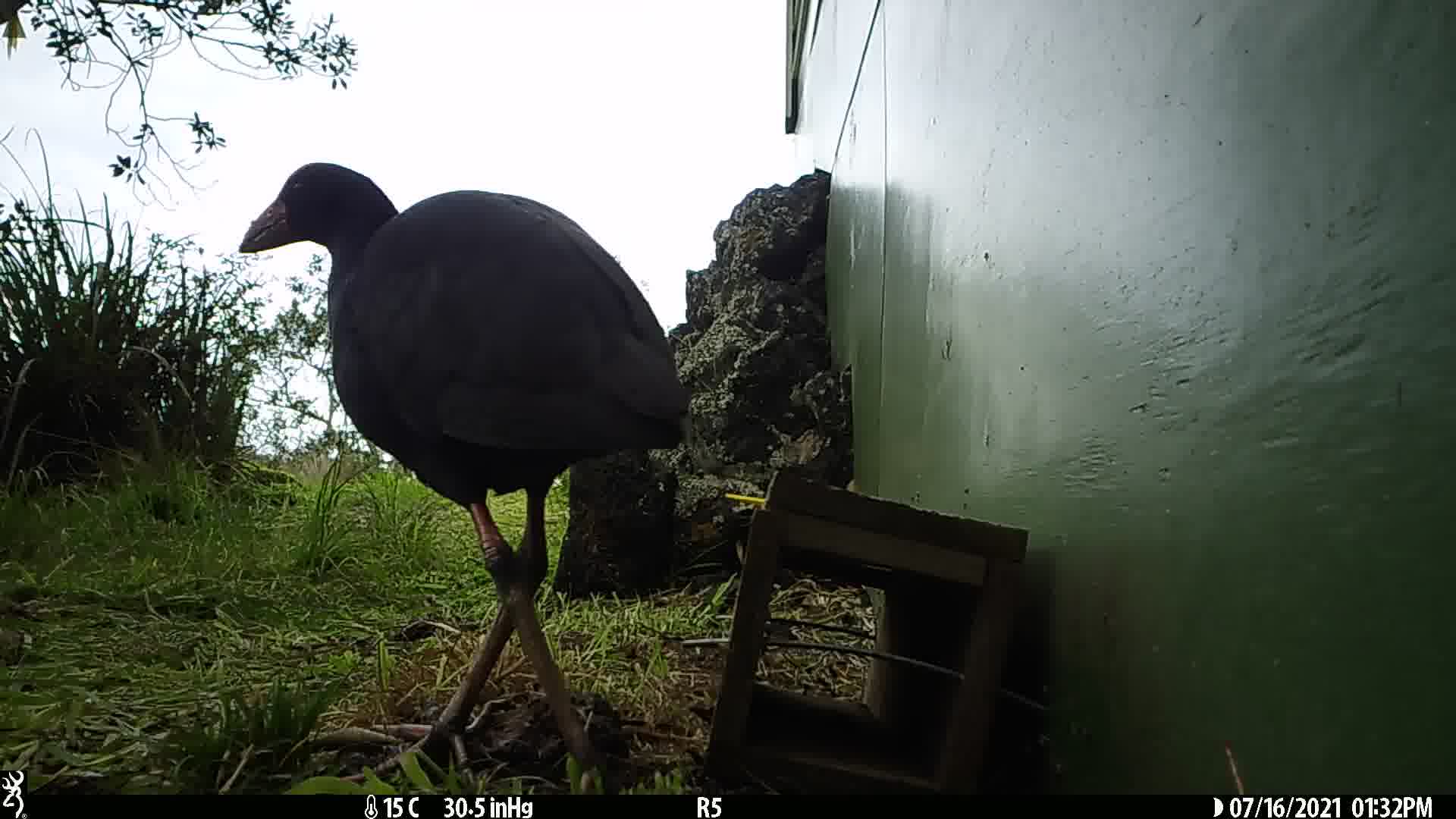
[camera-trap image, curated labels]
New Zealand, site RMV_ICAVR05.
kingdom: Animalia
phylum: Chordata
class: Aves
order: Gruiformes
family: Rallidae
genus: Porphyrio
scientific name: Porphyrio melanotus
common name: australasian swamphen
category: pukeko